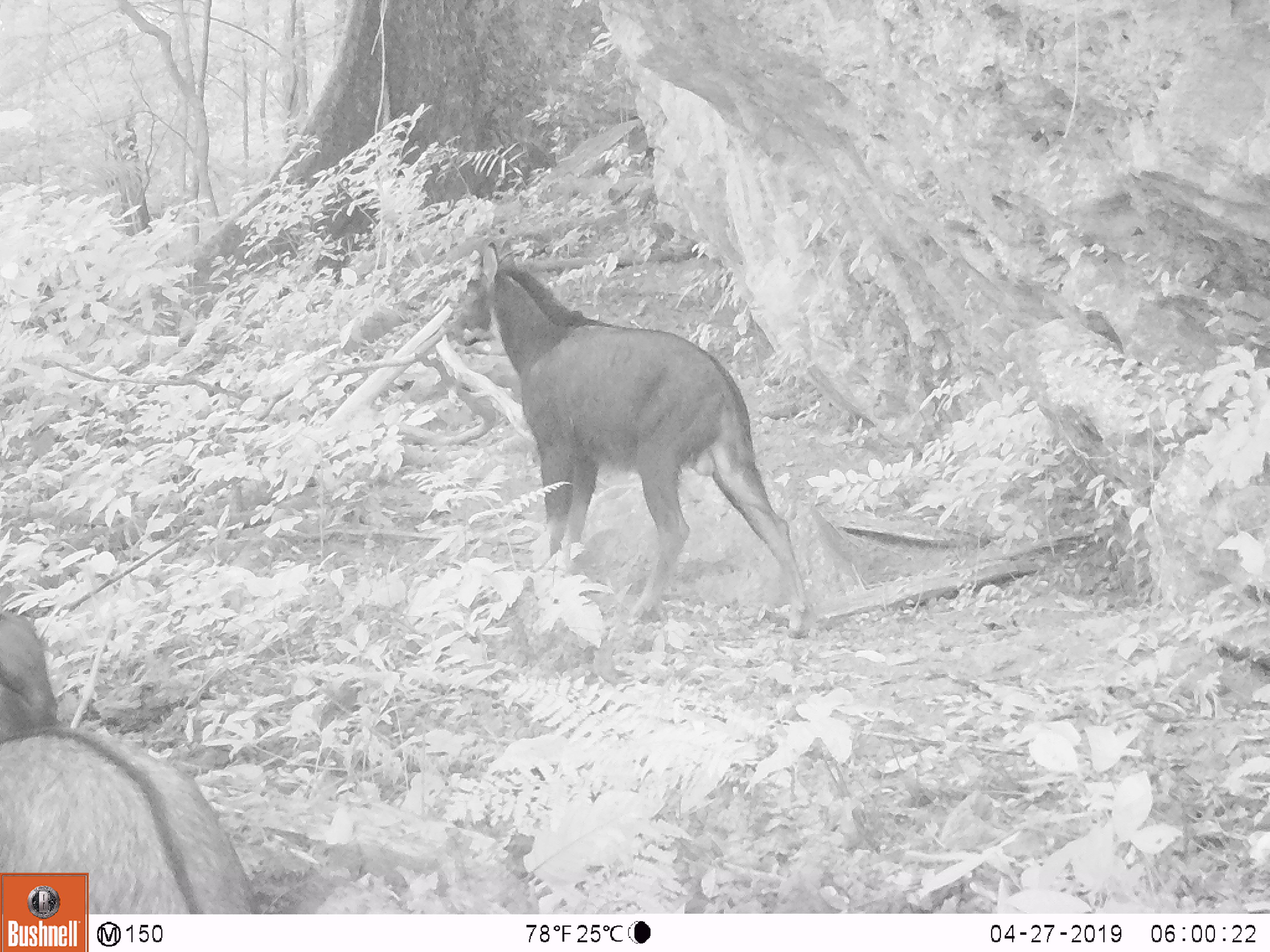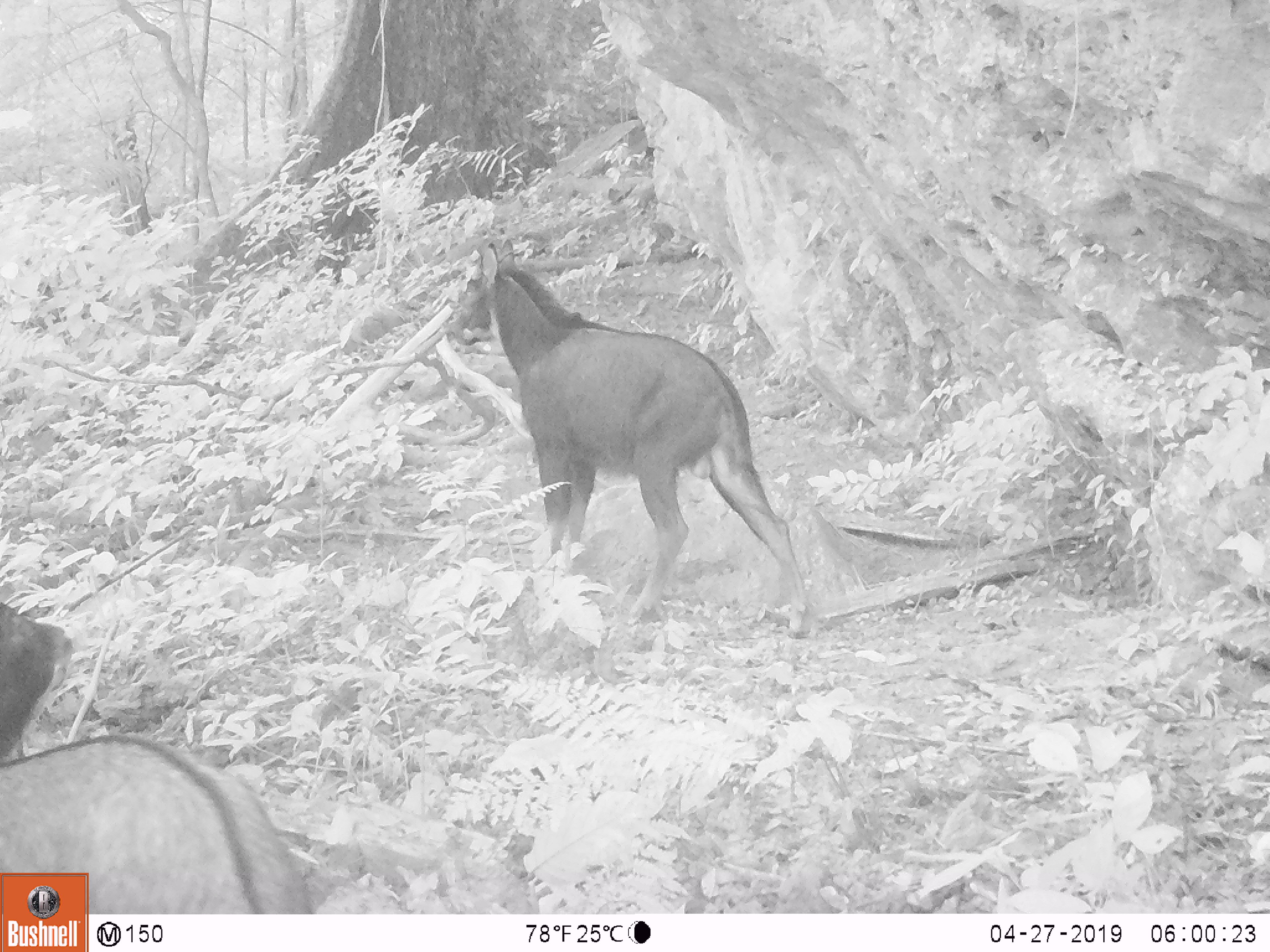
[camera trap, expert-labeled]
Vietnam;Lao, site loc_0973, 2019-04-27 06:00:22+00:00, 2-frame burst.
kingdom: Animalia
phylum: Chordata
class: Mammalia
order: Artiodactyla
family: Bovidae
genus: Capricornis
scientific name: Capricornis sumatraensis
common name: chinese serow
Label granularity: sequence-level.